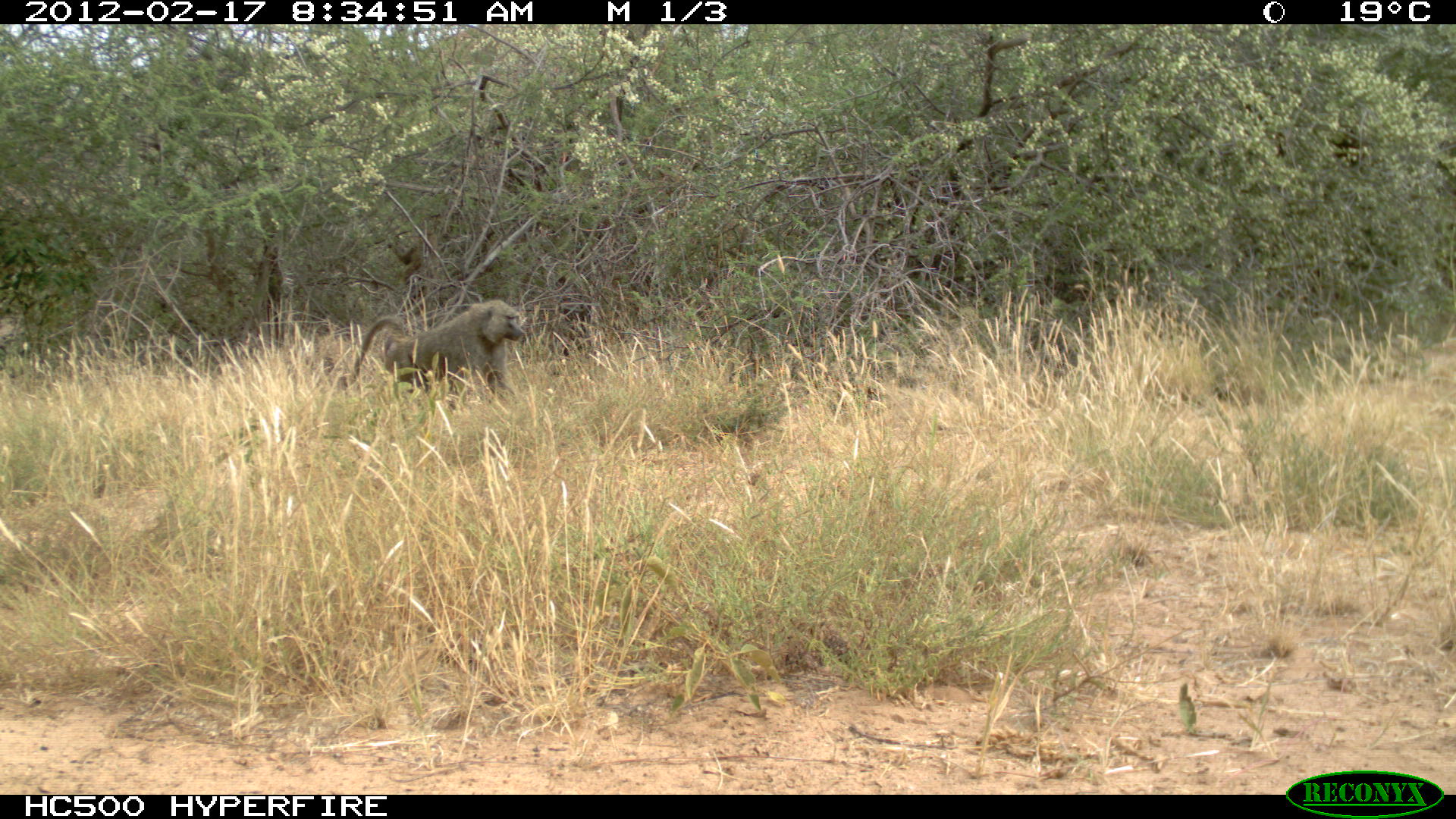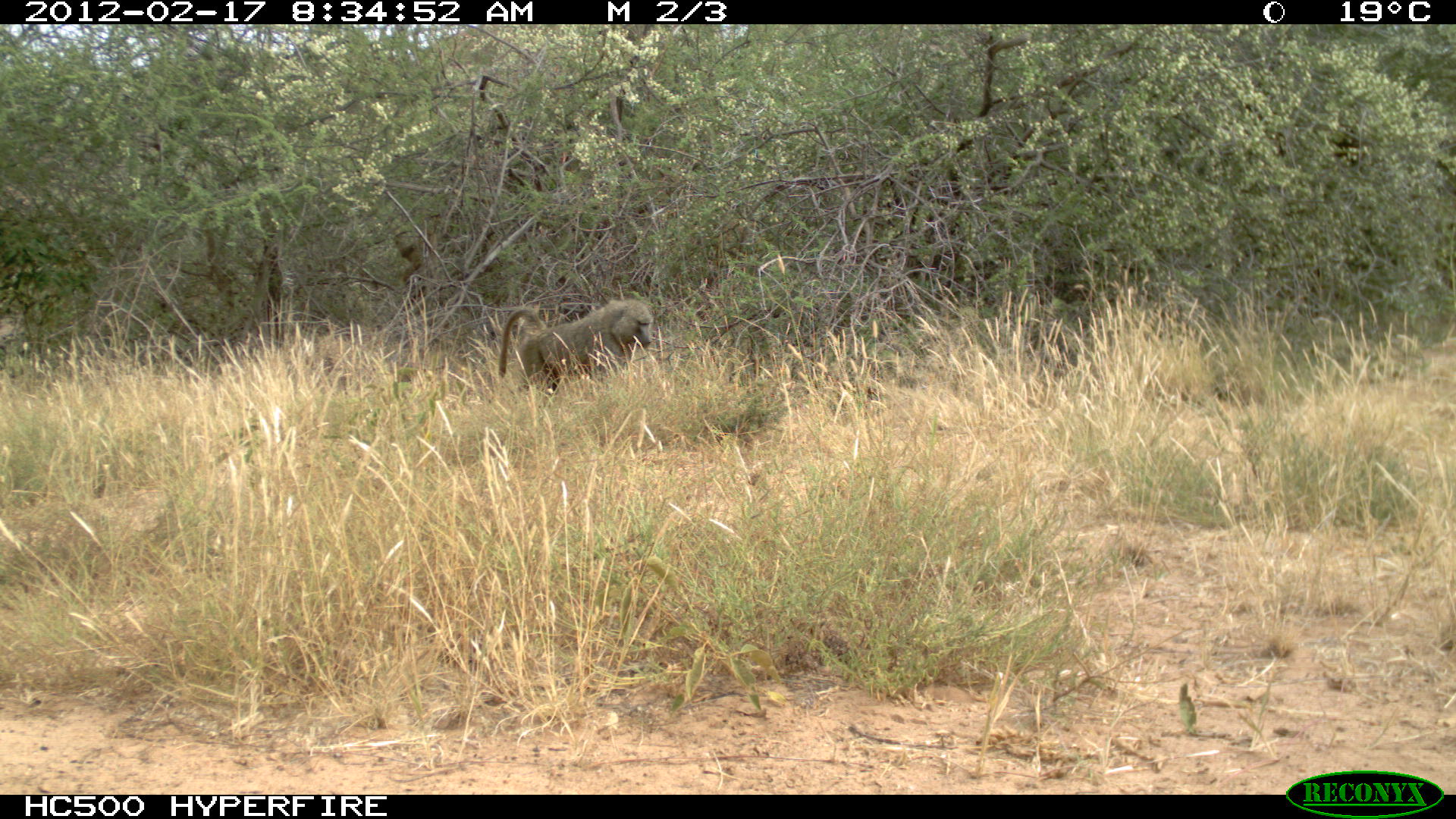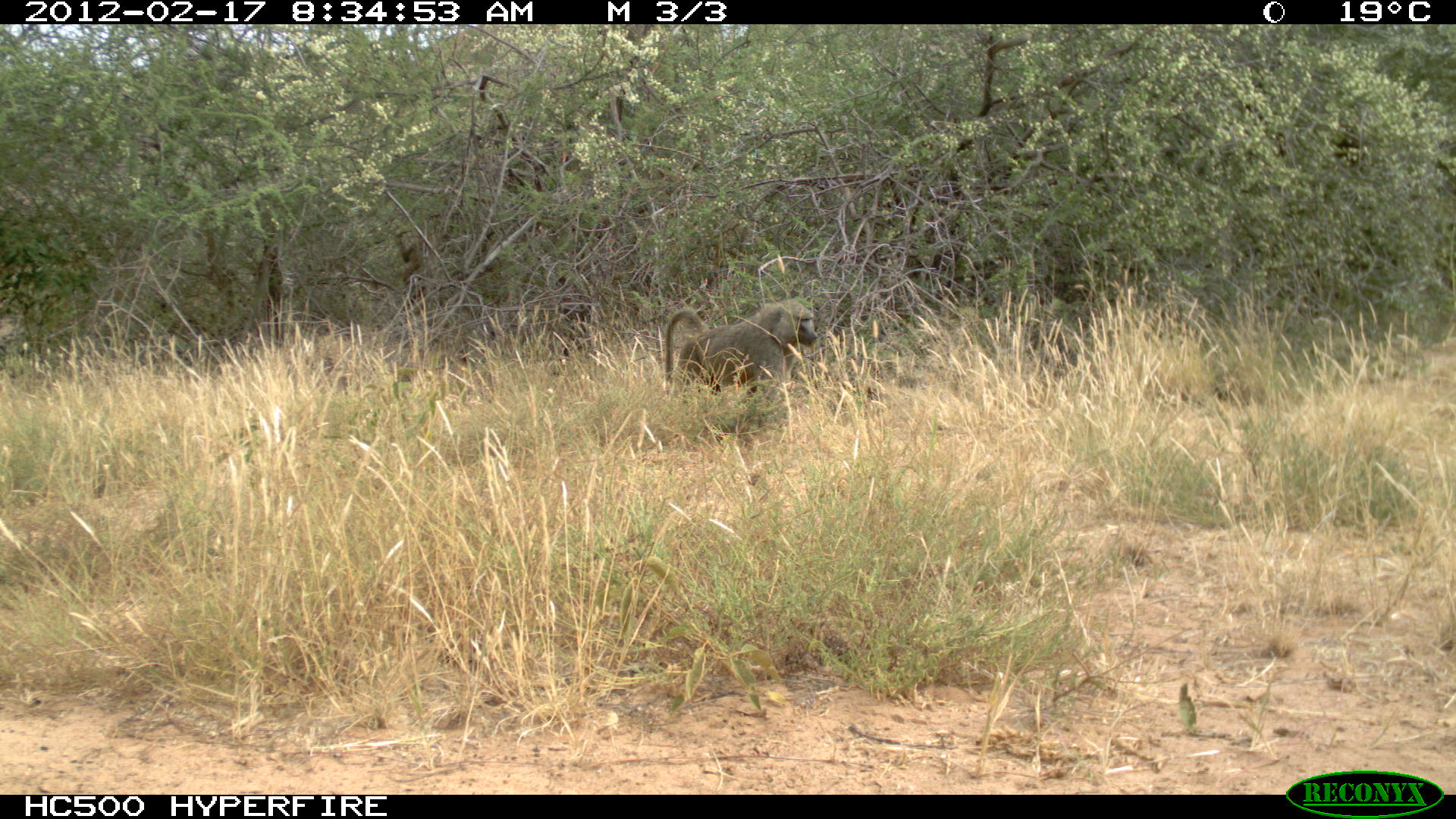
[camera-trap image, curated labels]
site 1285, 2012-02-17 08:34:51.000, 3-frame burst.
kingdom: Animalia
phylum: Chordata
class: Mammalia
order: Primates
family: Cercopithecidae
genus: Papio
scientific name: Papio anubis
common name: olive baboon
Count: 2.